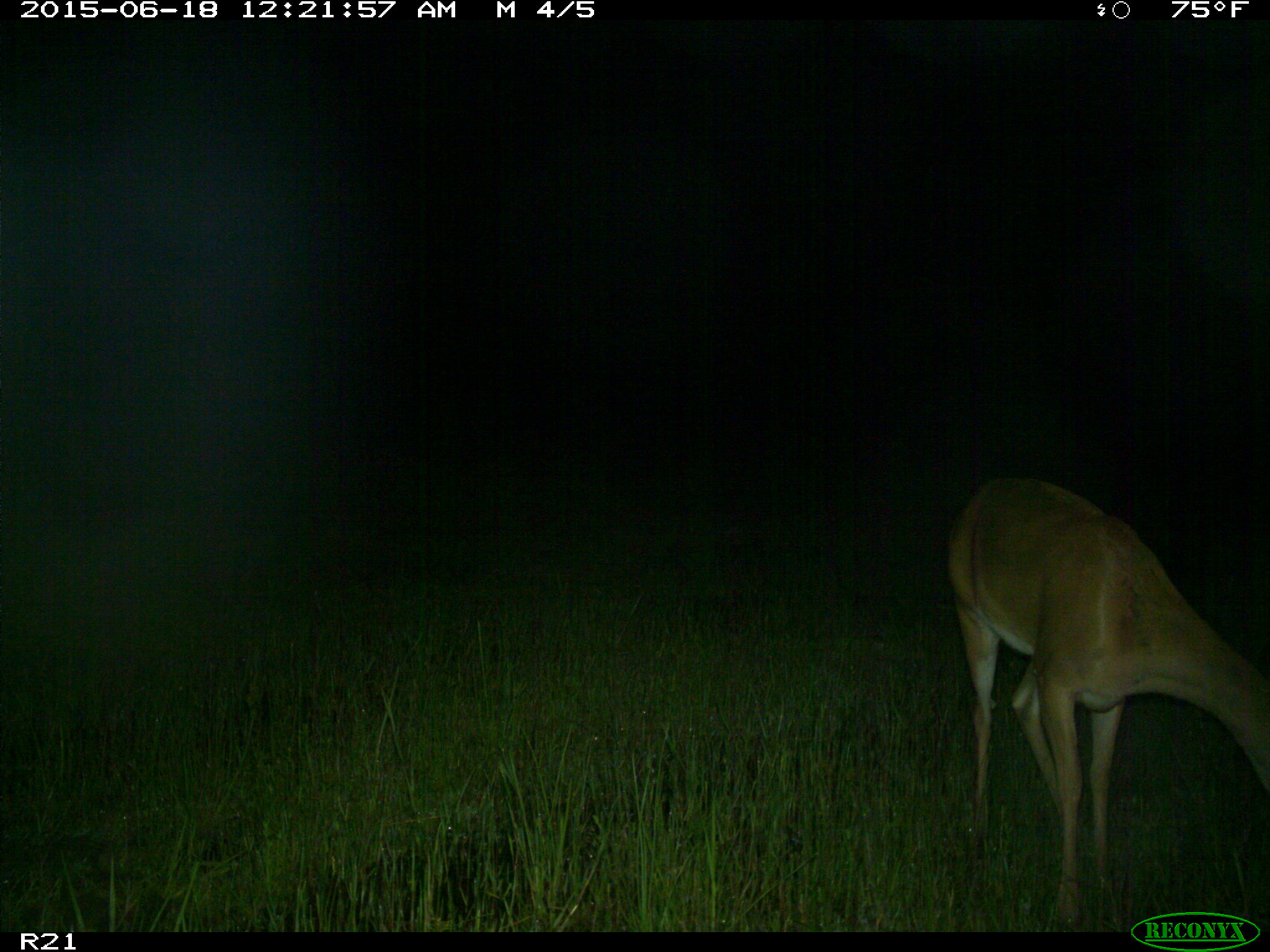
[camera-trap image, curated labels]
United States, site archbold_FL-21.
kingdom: Animalia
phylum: Chordata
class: Mammalia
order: Artiodactyla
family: Cervidae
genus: Odocoileus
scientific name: Odocoileus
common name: deer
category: unidentified deer